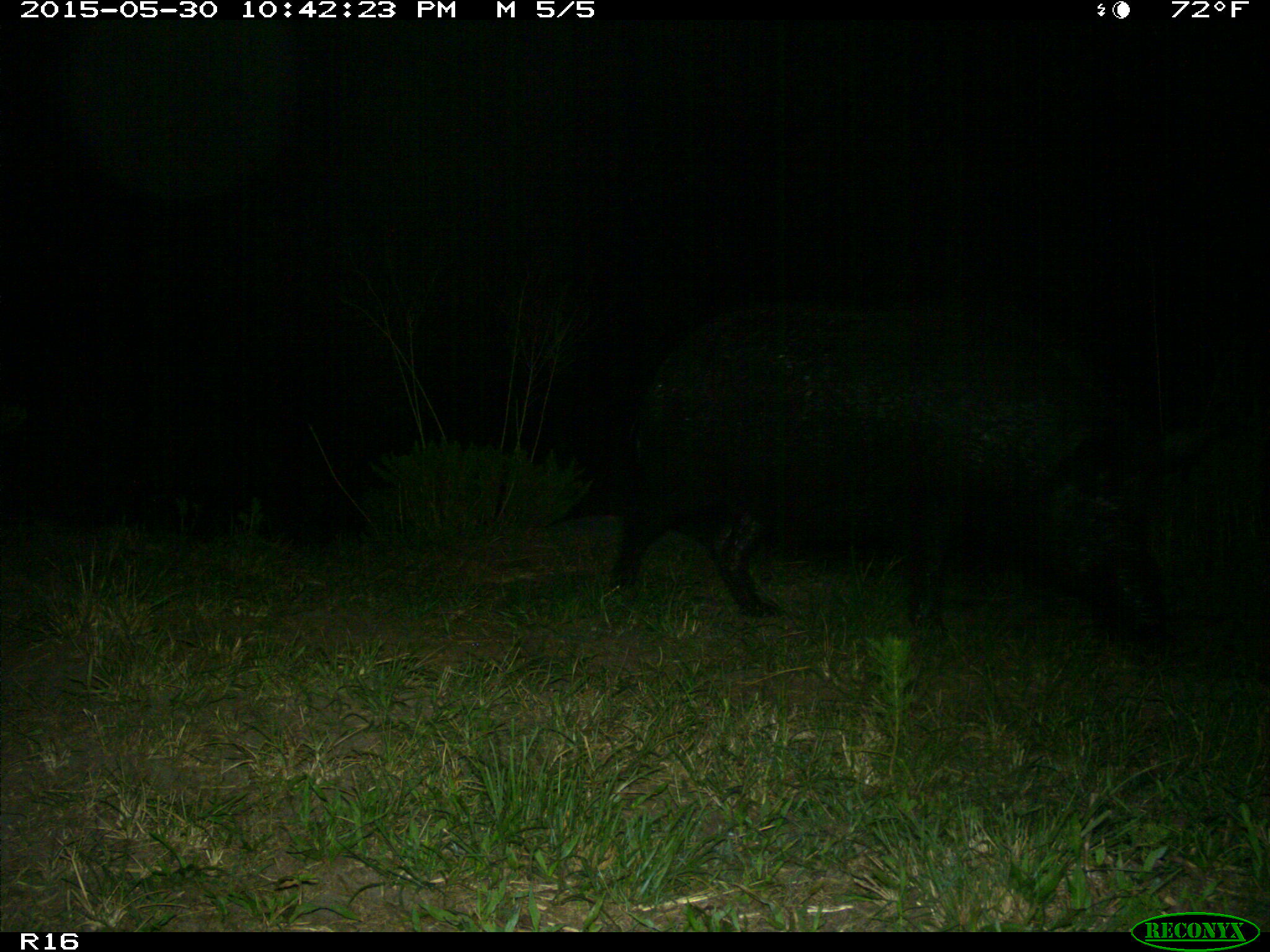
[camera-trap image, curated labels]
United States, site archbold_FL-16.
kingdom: Animalia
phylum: Chordata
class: Mammalia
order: Artiodactyla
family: Suidae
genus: Sus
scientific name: Sus scrofa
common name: wild boar